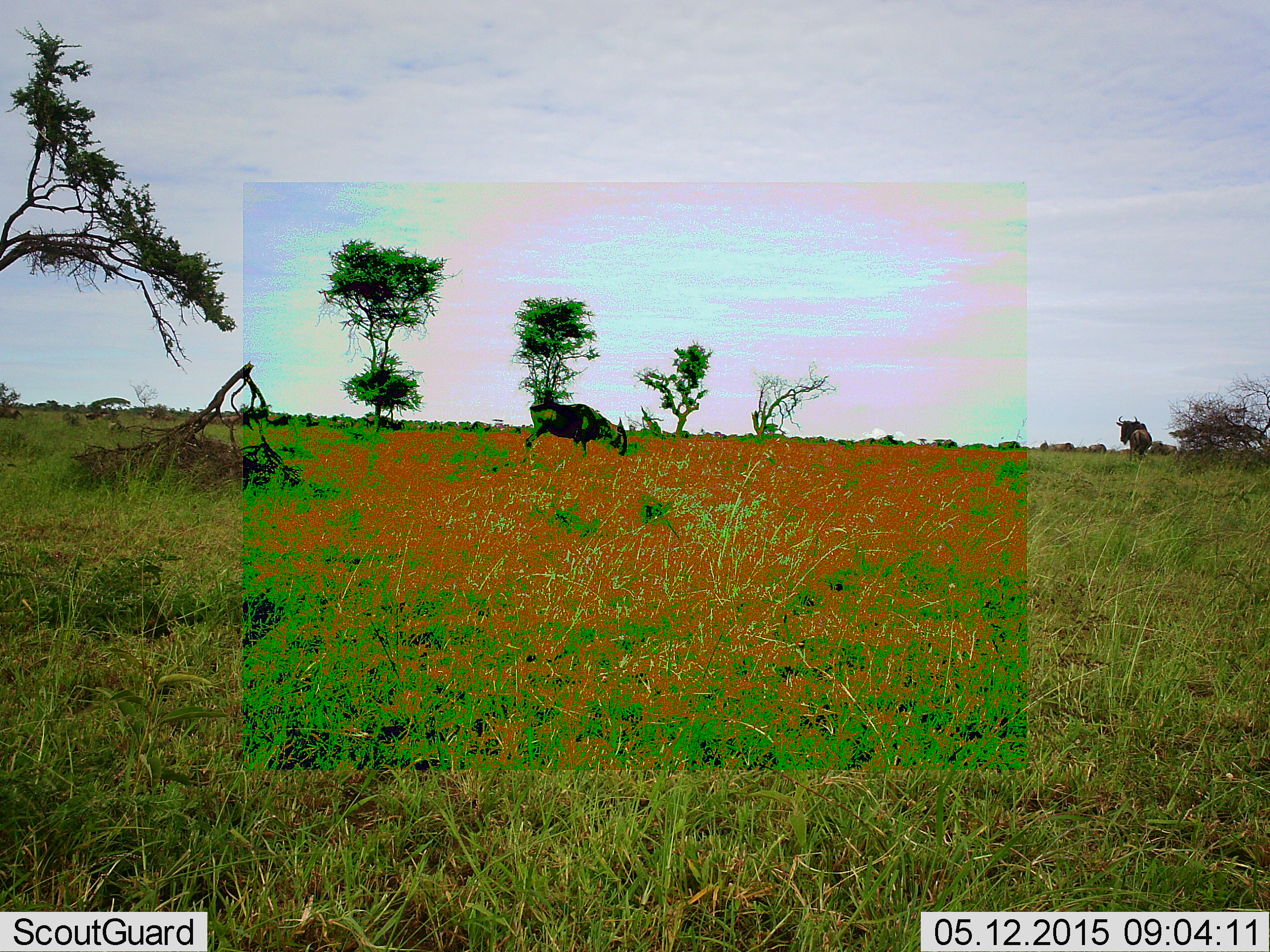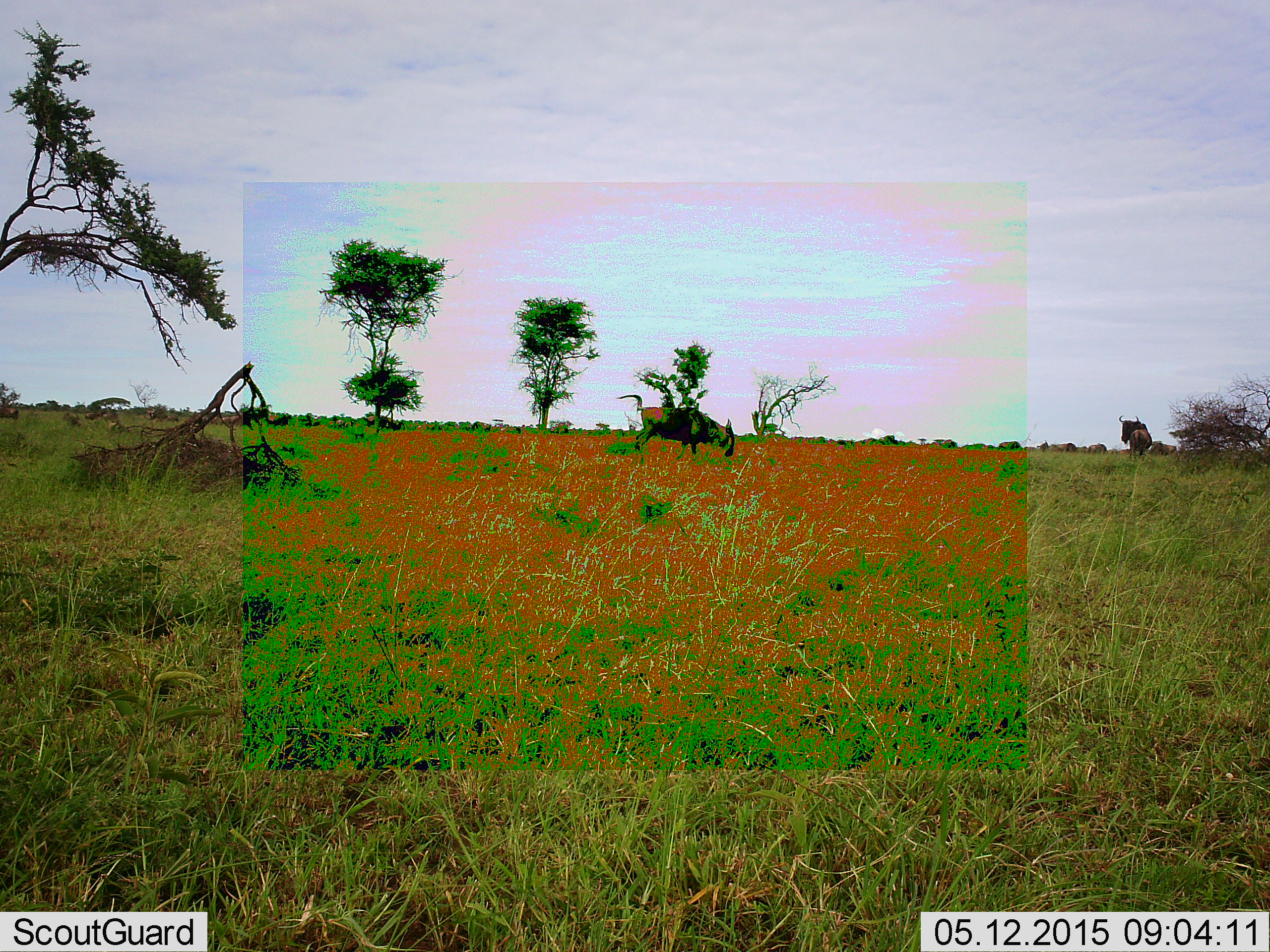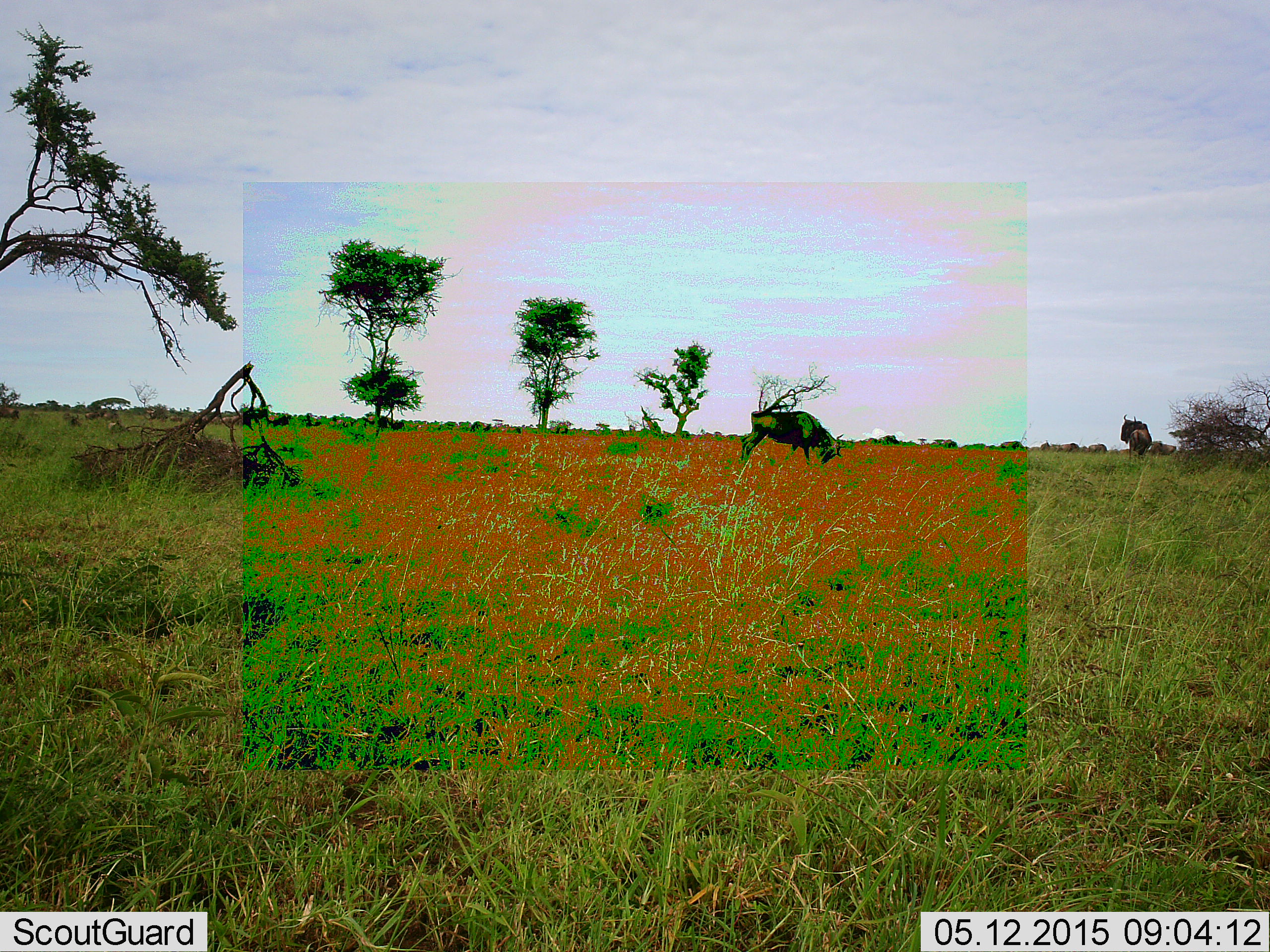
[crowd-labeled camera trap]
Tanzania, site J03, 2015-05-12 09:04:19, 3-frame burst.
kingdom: Animalia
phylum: Chordata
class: Mammalia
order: Artiodactyla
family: Bovidae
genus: Connochaetes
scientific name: Connochaetes taurinus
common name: blue wildebeest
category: wildebeest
Wildebeest (blue wildebeest) (Connochaetes taurinus), count 10. Behavior (volunteer vote fractions): standing 90%, resting 0%, moving 80%, interacting 0%. Young present (vote fraction): 0%. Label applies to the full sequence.